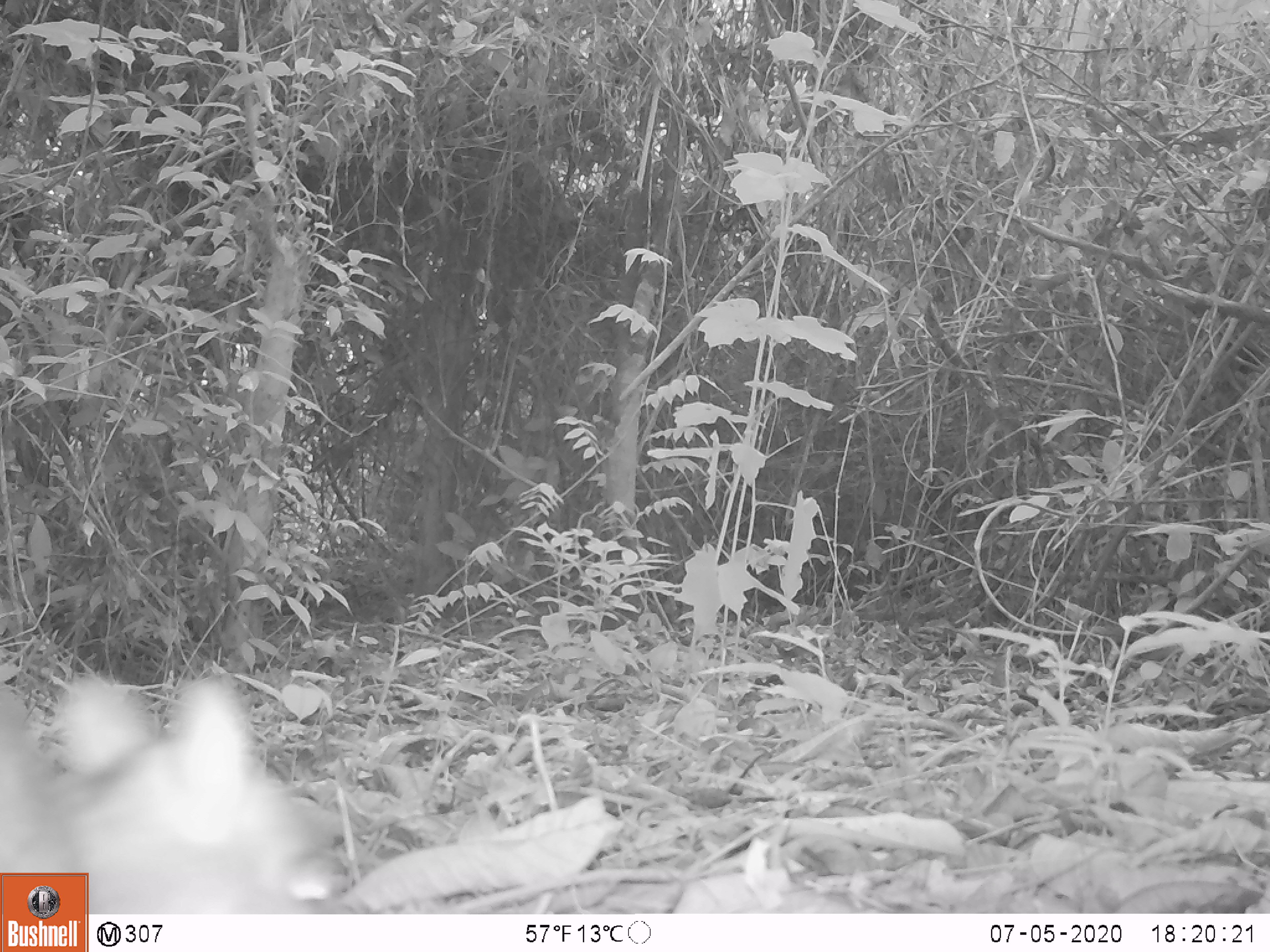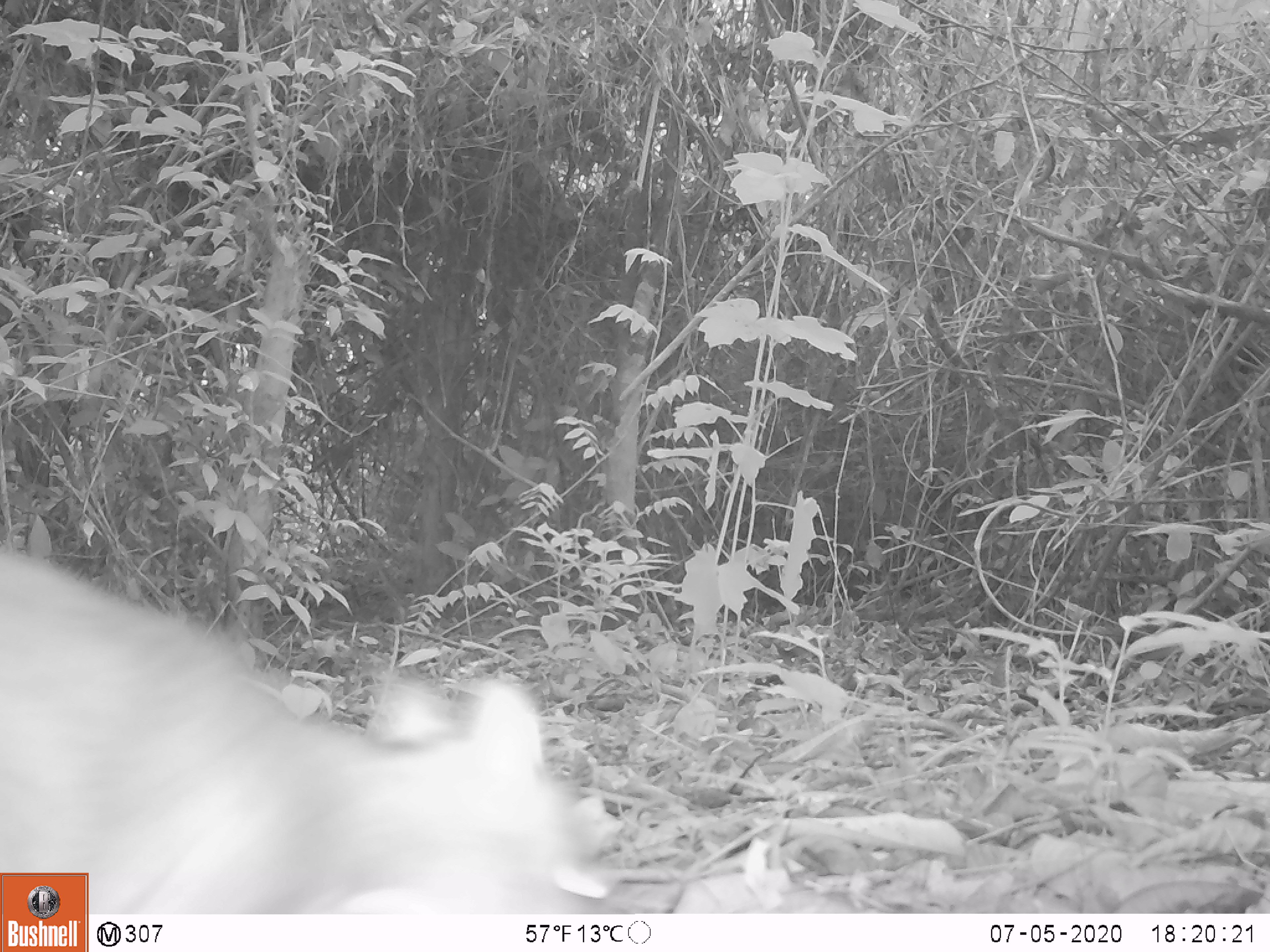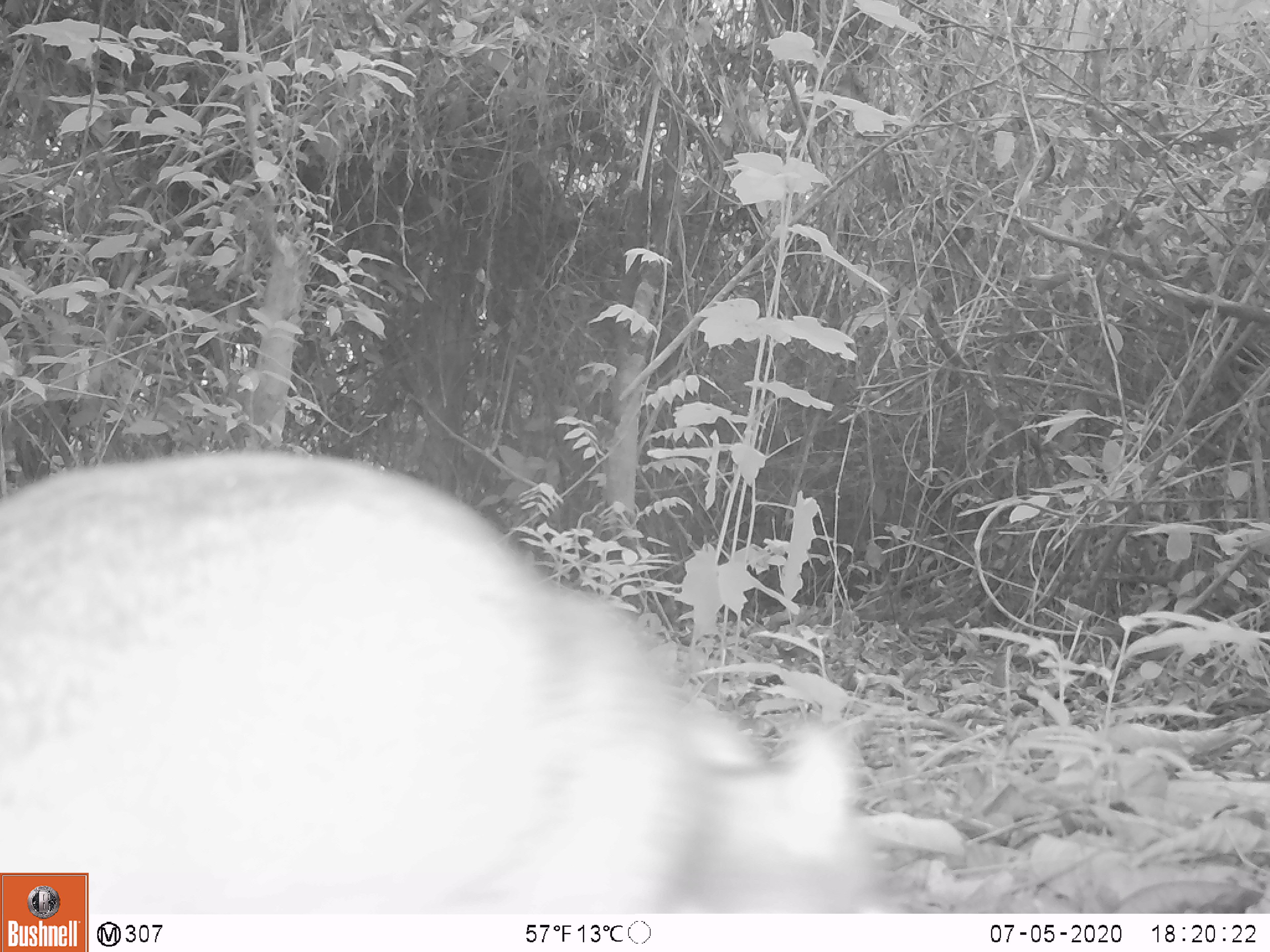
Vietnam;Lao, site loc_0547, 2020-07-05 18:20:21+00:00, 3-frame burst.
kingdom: Animalia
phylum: Chordata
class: Mammalia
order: Artiodactyla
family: Tragulidae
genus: Moschiola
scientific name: Moschiola meminna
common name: chevrotain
Chevrotain (Moschiola meminna). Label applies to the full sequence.